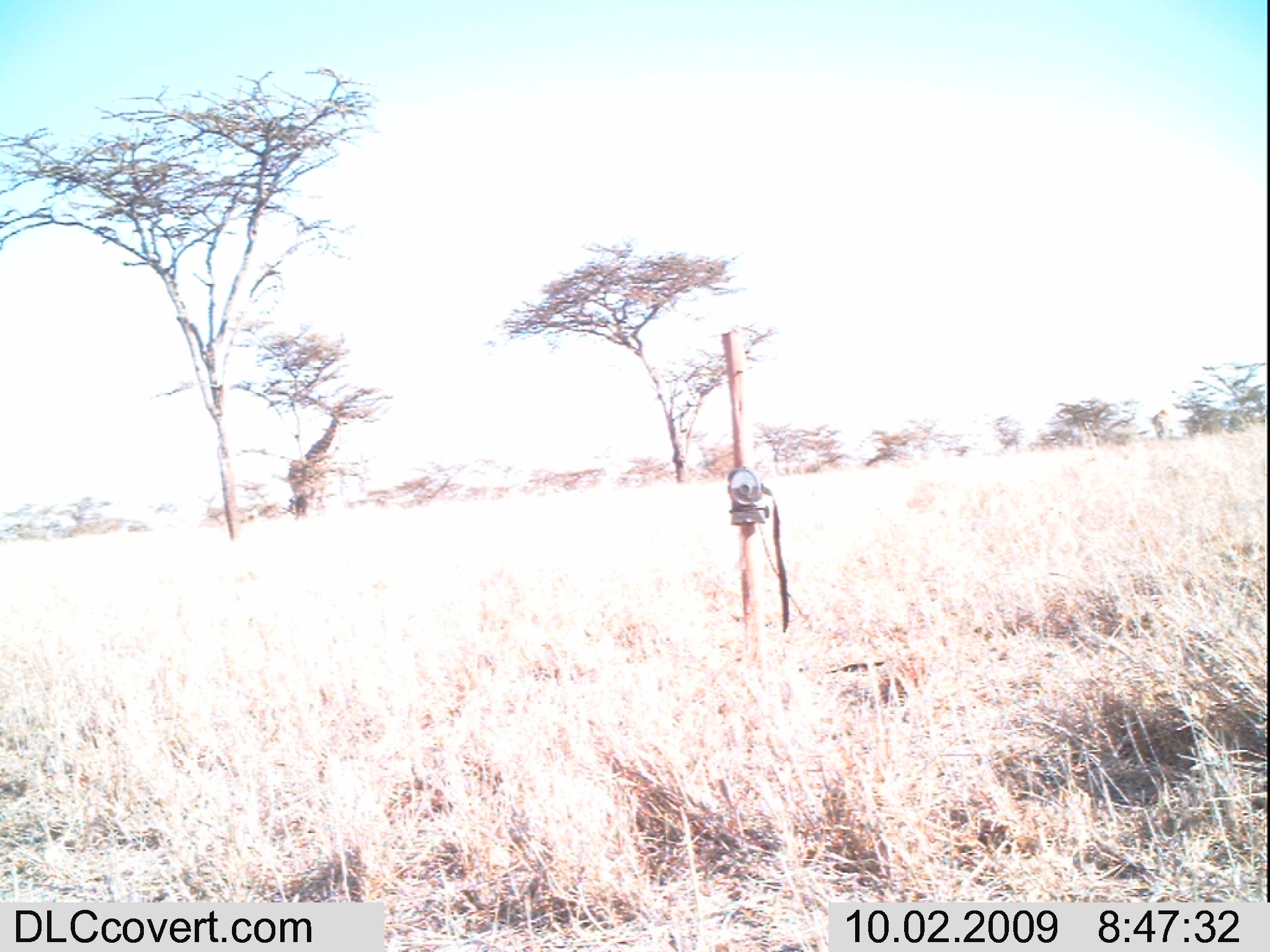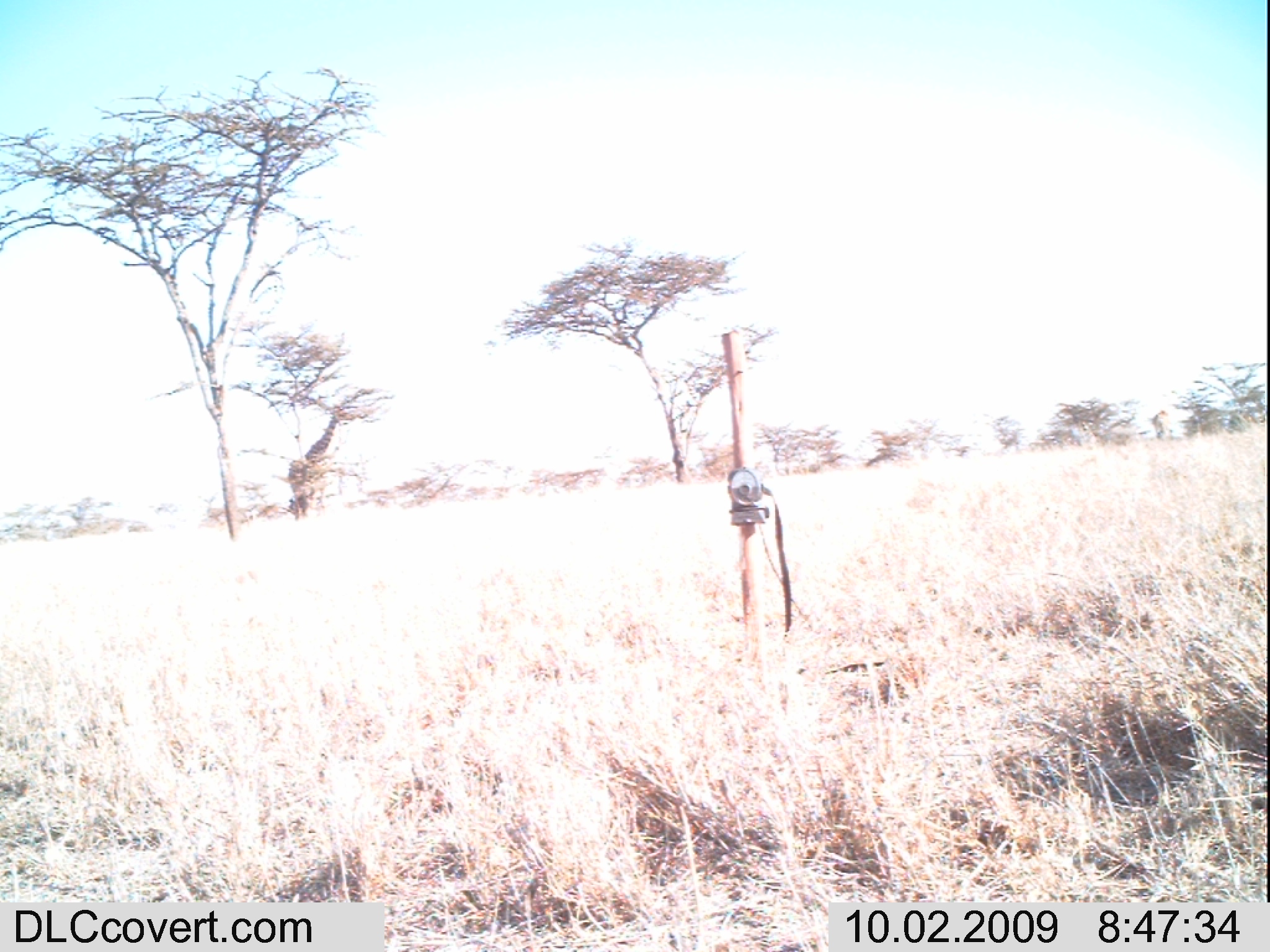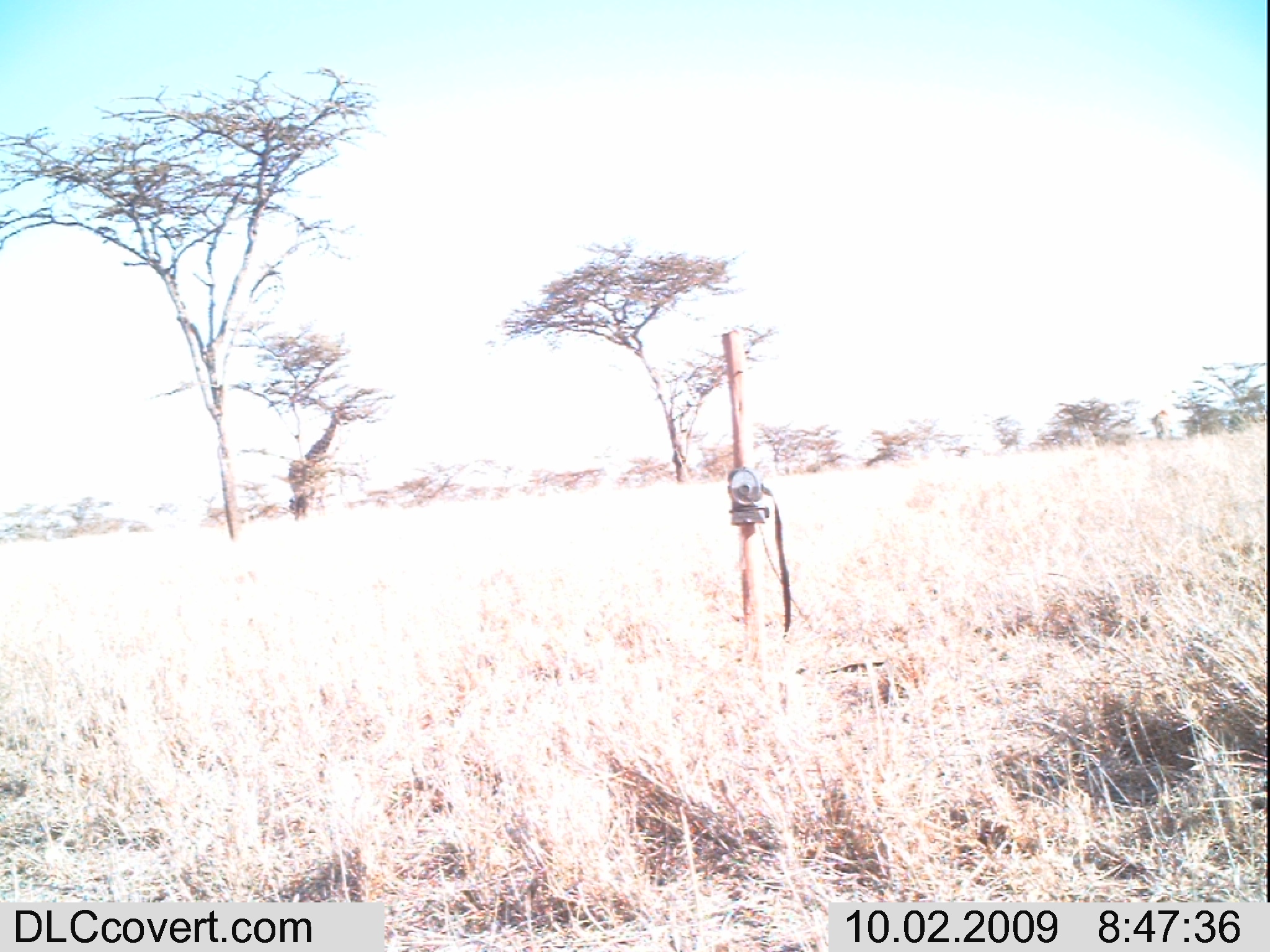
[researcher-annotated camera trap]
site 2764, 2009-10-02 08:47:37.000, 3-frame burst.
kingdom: Animalia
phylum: Chordata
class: Mammalia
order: Artiodactyla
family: Giraffidae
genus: Giraffa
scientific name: Giraffa camelopardalis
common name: giraffe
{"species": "Giraffa camelopardalis (giraffe)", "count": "1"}